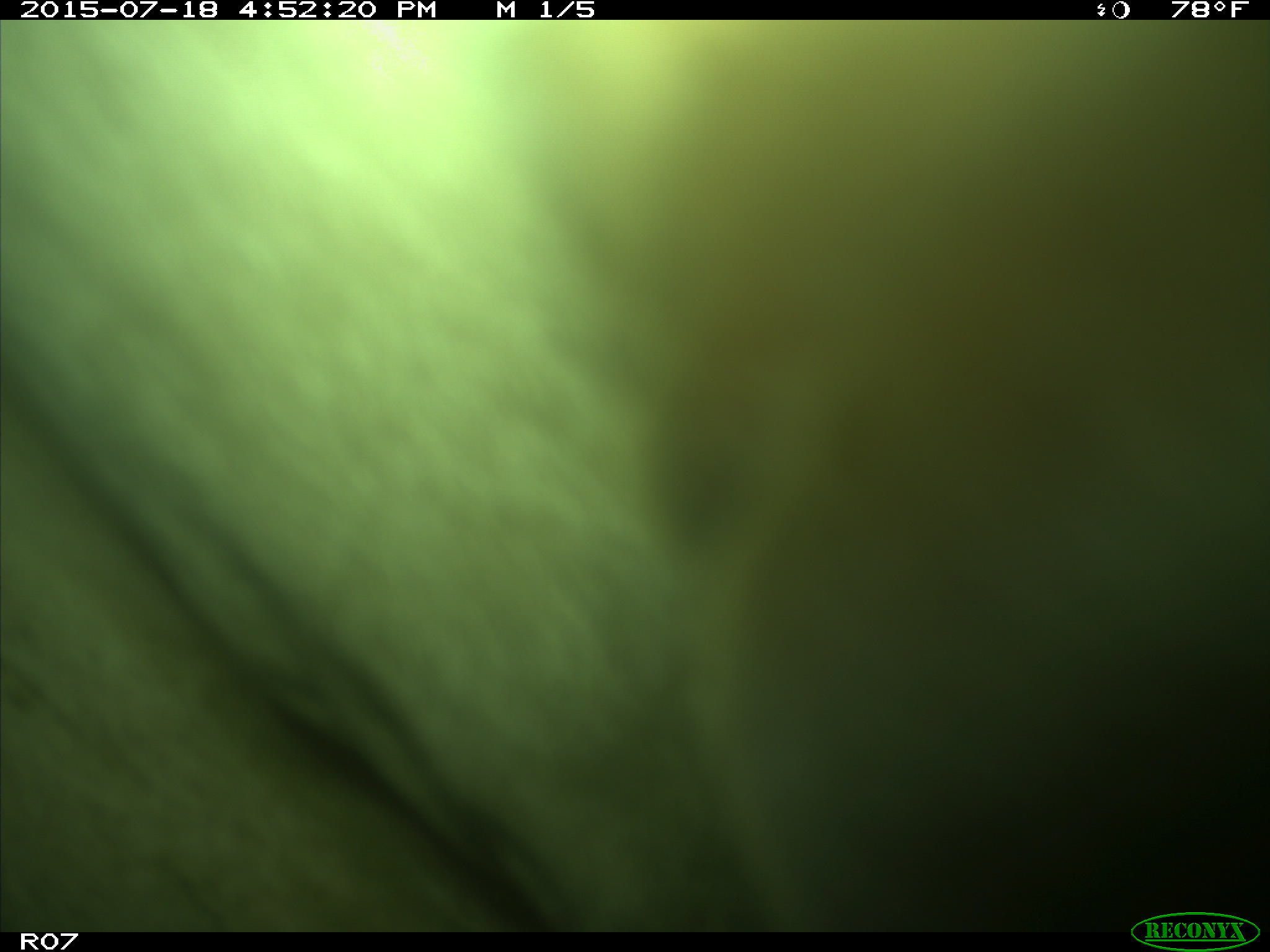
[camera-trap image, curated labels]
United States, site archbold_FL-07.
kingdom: Animalia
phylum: Chordata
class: Mammalia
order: Artiodactyla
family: Bovidae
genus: Bos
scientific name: Bos taurus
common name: domestic cow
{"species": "Bos taurus (domestic cow)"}